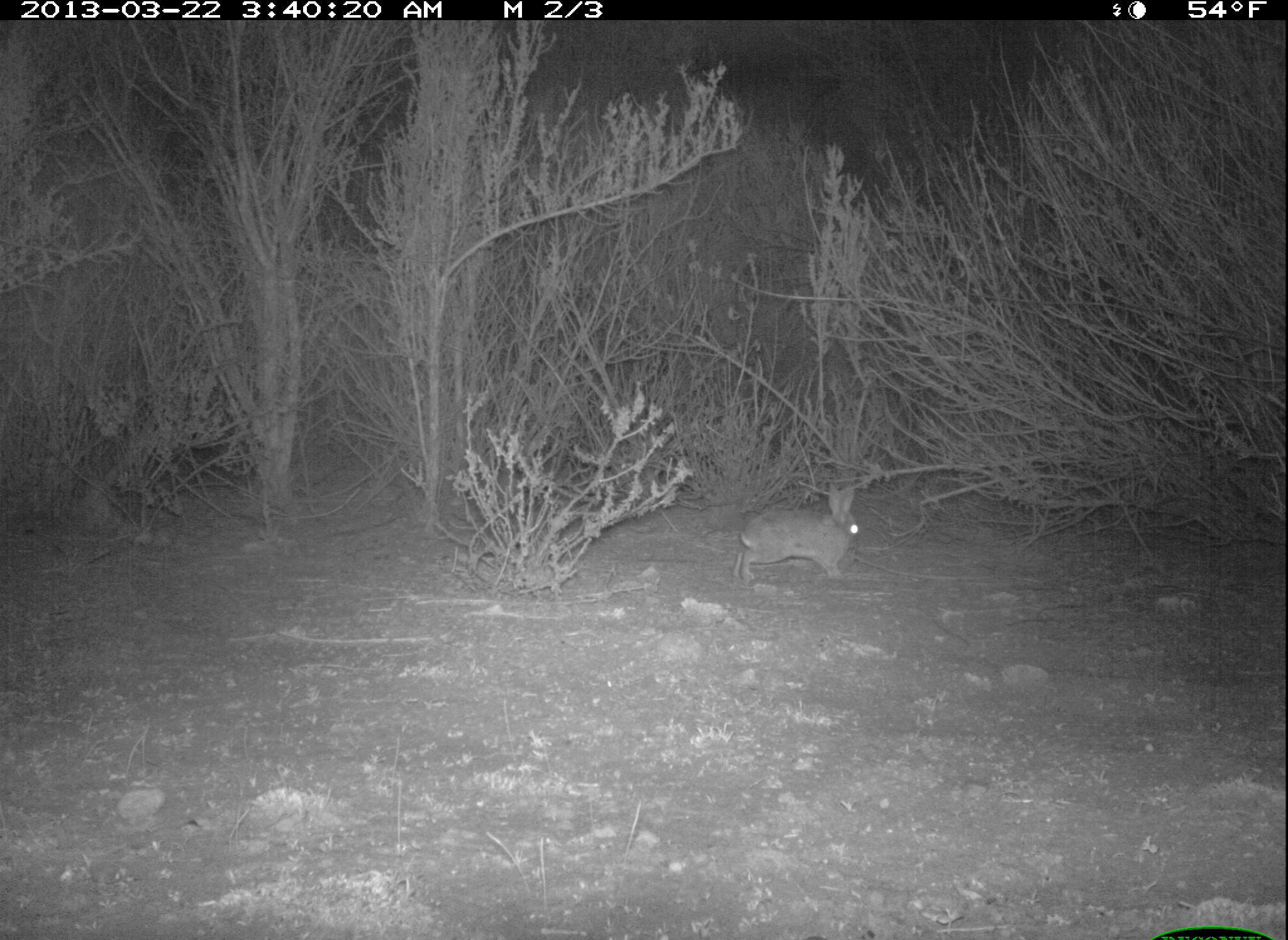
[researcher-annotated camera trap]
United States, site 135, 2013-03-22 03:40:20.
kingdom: Animalia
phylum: Chordata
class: Mammalia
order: Lagomorpha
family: Leporidae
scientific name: Leporidae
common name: rabbits and hares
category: rabbit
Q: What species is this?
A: Rabbit (rabbits and hares) (Leporidae).